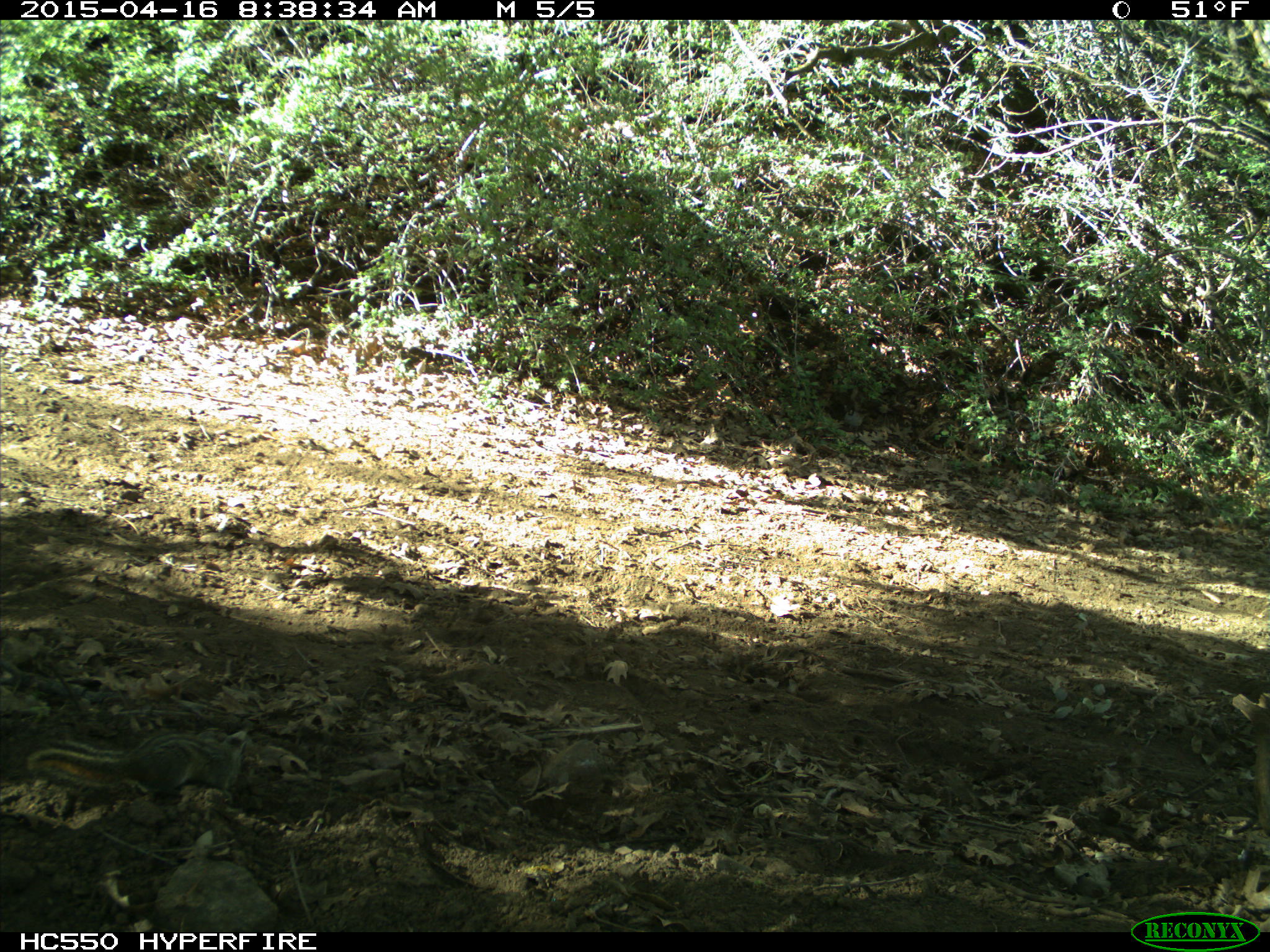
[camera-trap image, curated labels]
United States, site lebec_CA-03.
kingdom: Animalia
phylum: Chordata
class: Aves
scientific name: Aves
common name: birds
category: unidentified bird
Unidentified bird (birds) (Aves).